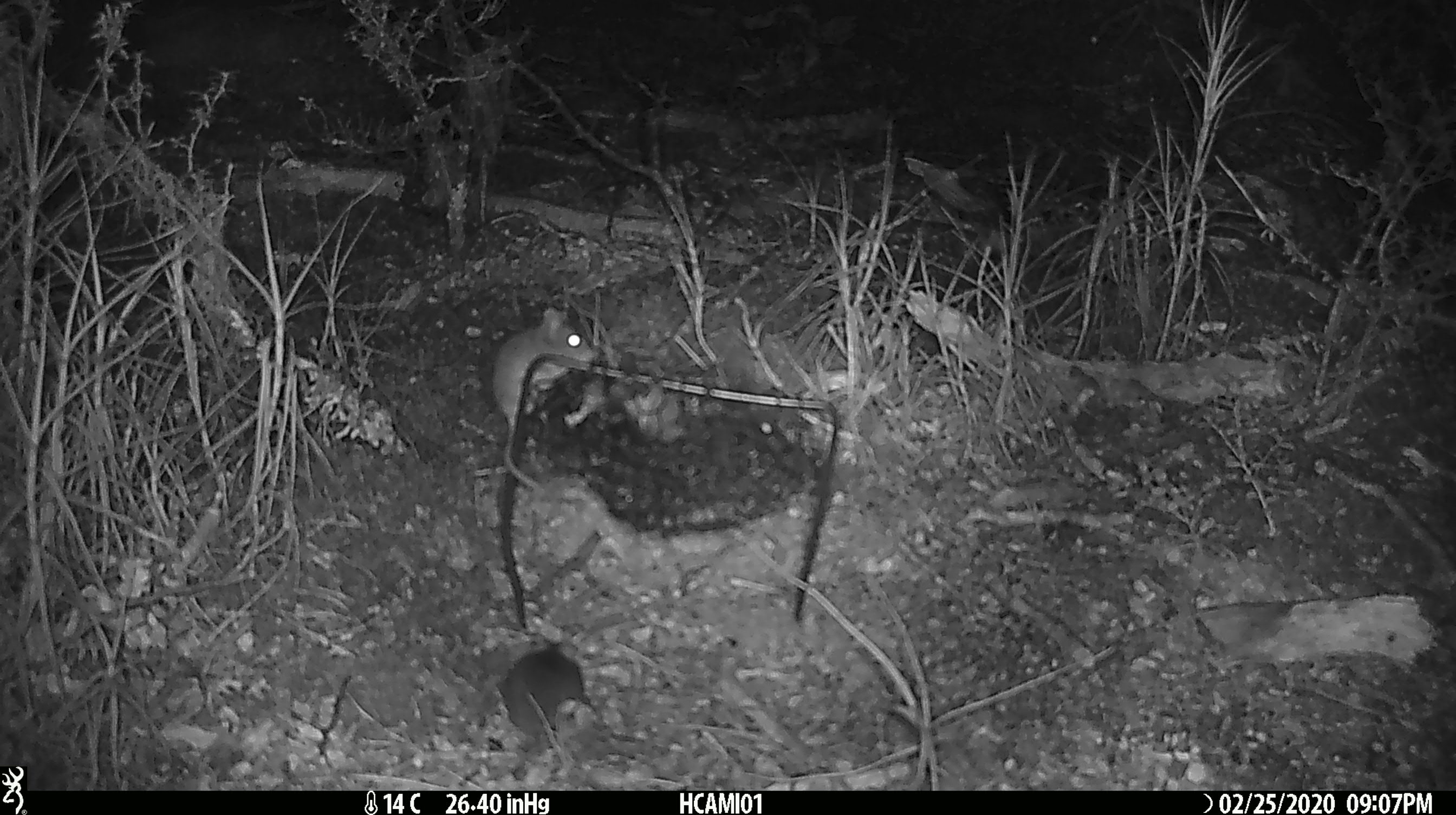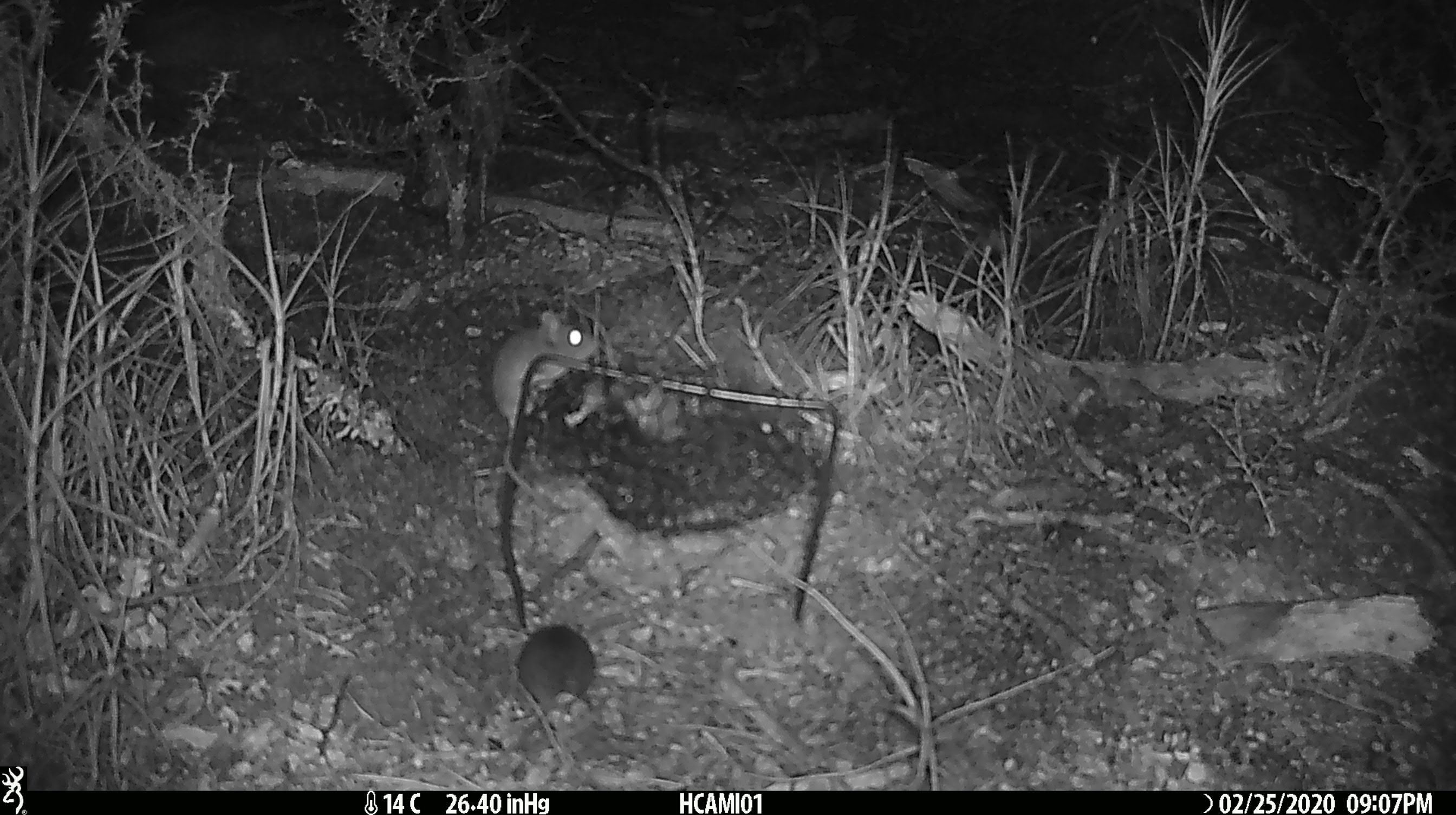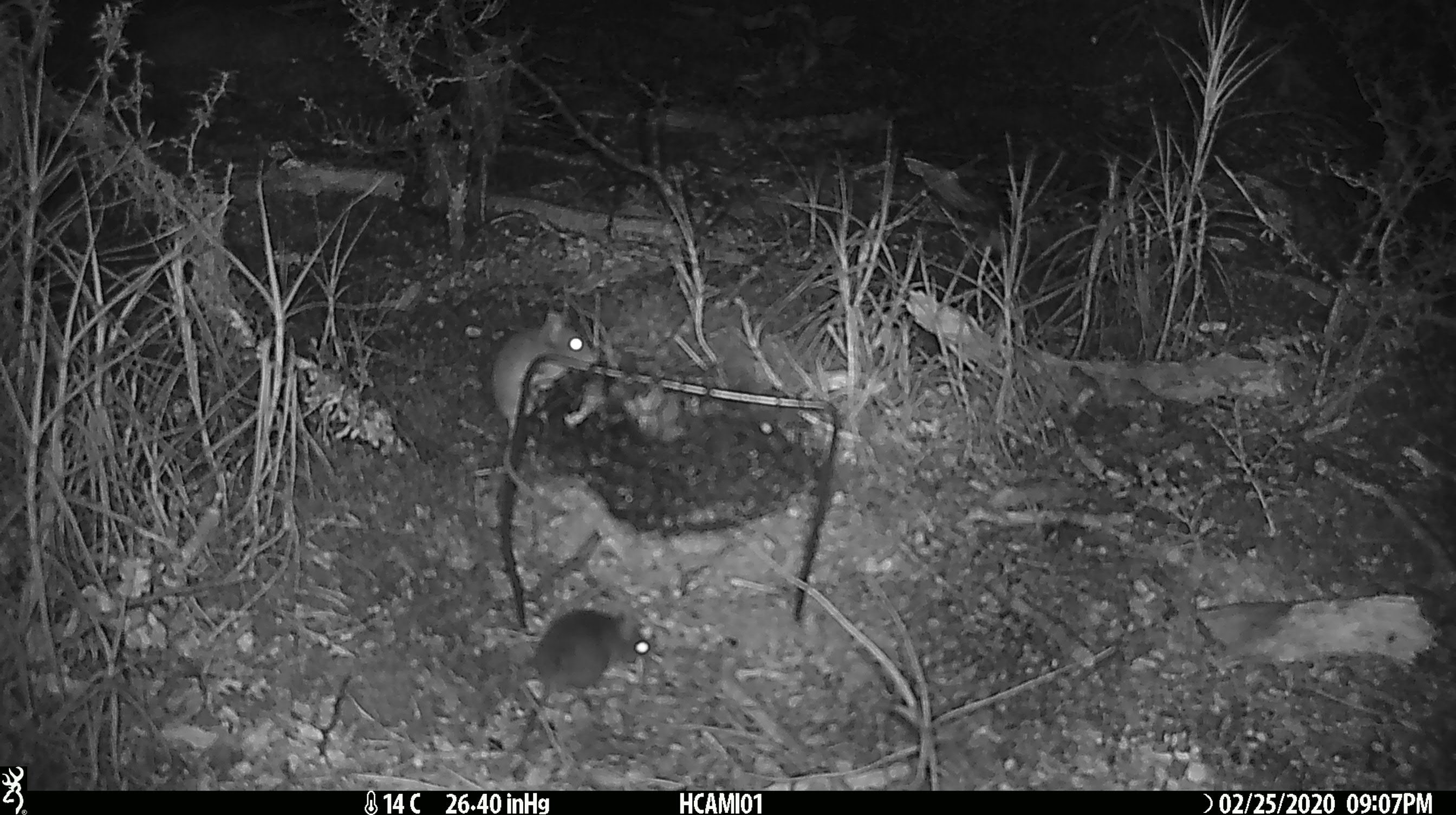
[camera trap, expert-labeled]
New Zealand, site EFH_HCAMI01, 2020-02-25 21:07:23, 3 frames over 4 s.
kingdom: Animalia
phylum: Chordata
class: Mammalia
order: Rodentia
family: Muridae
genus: Mus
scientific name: Mus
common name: mouse